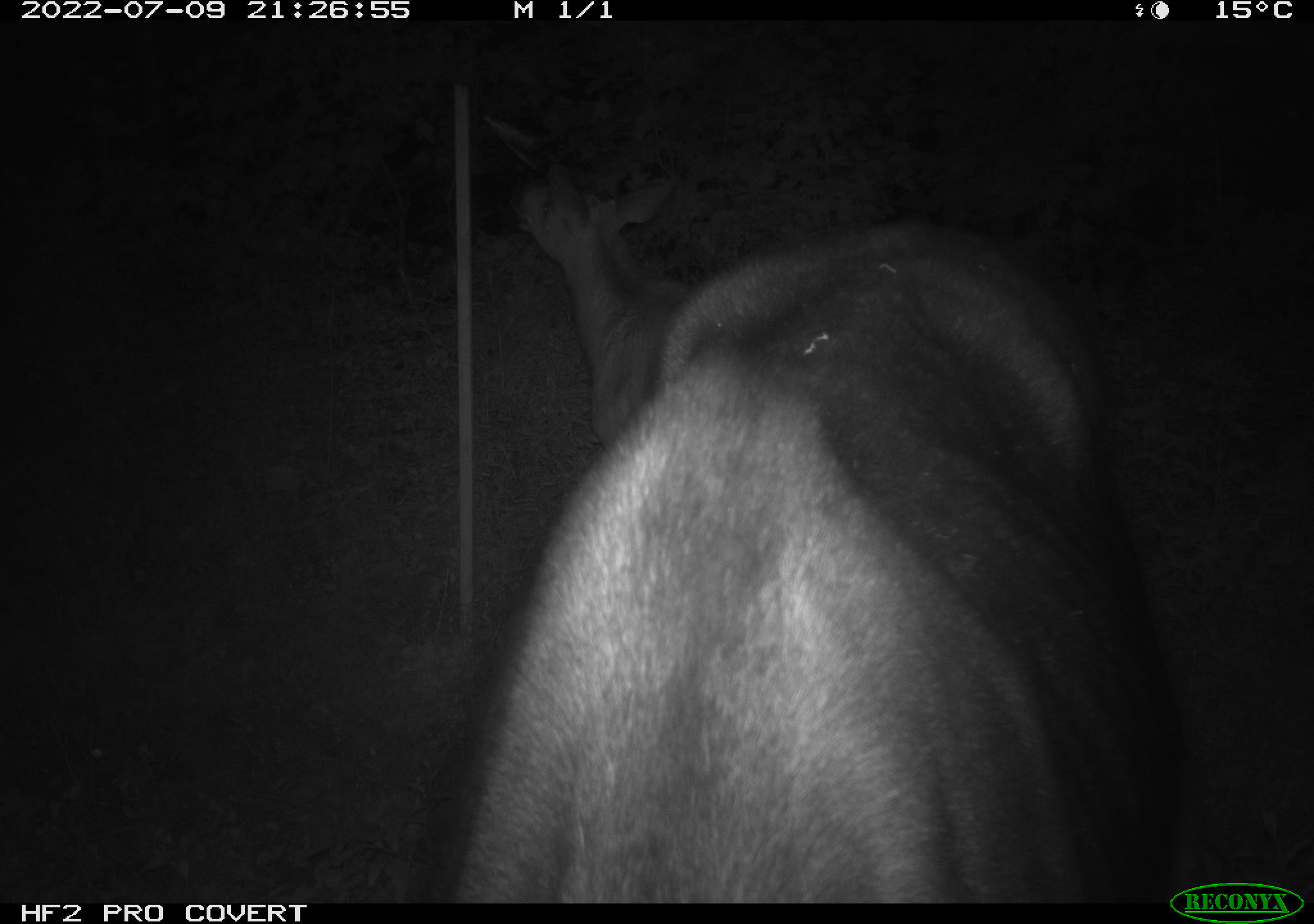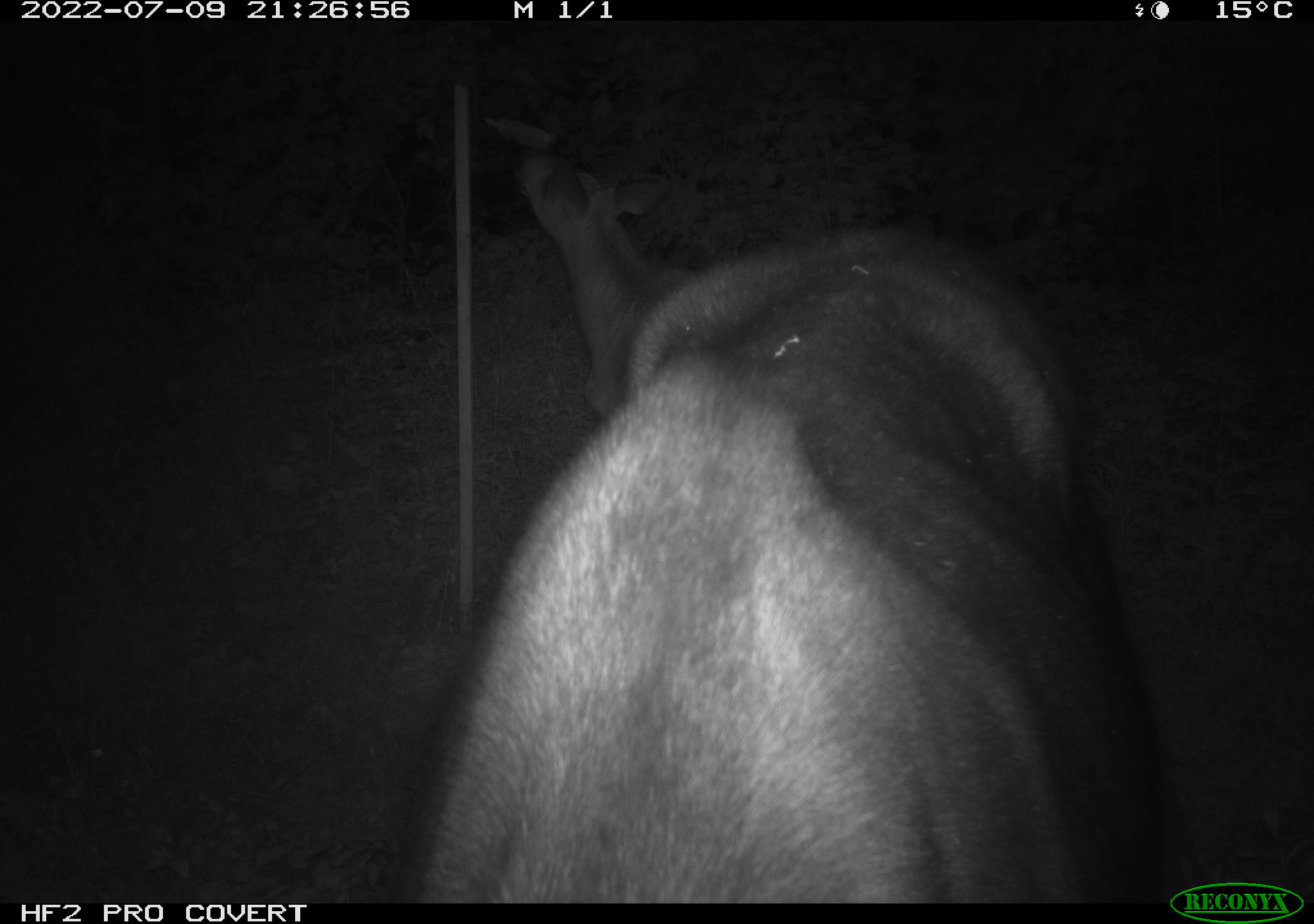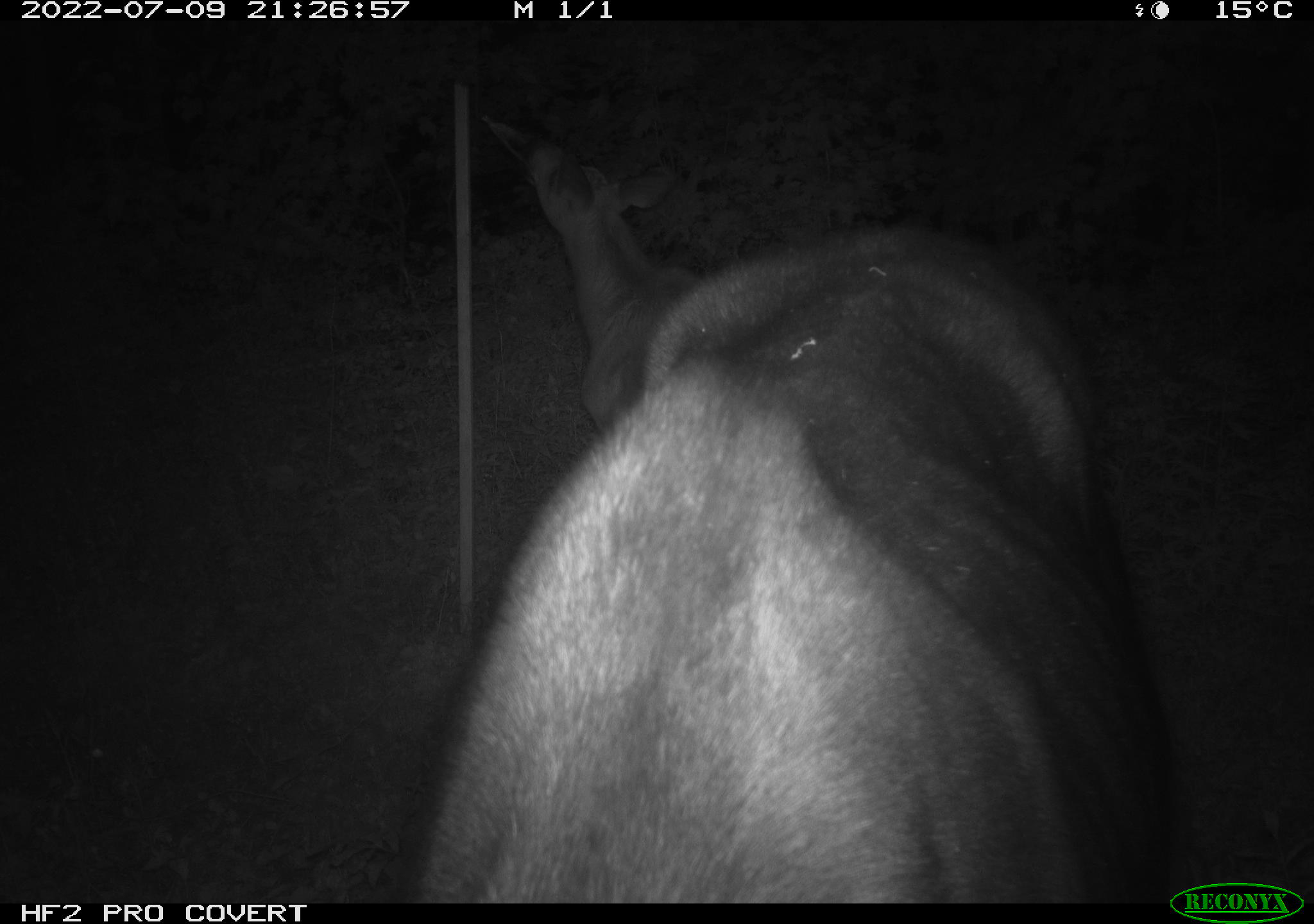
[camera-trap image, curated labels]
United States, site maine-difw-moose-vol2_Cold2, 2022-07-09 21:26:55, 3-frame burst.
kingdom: Animalia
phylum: Chordata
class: Mammalia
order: Artiodactyla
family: Cervidae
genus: Alces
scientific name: Alces alces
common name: moose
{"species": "moose (Alces alces)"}